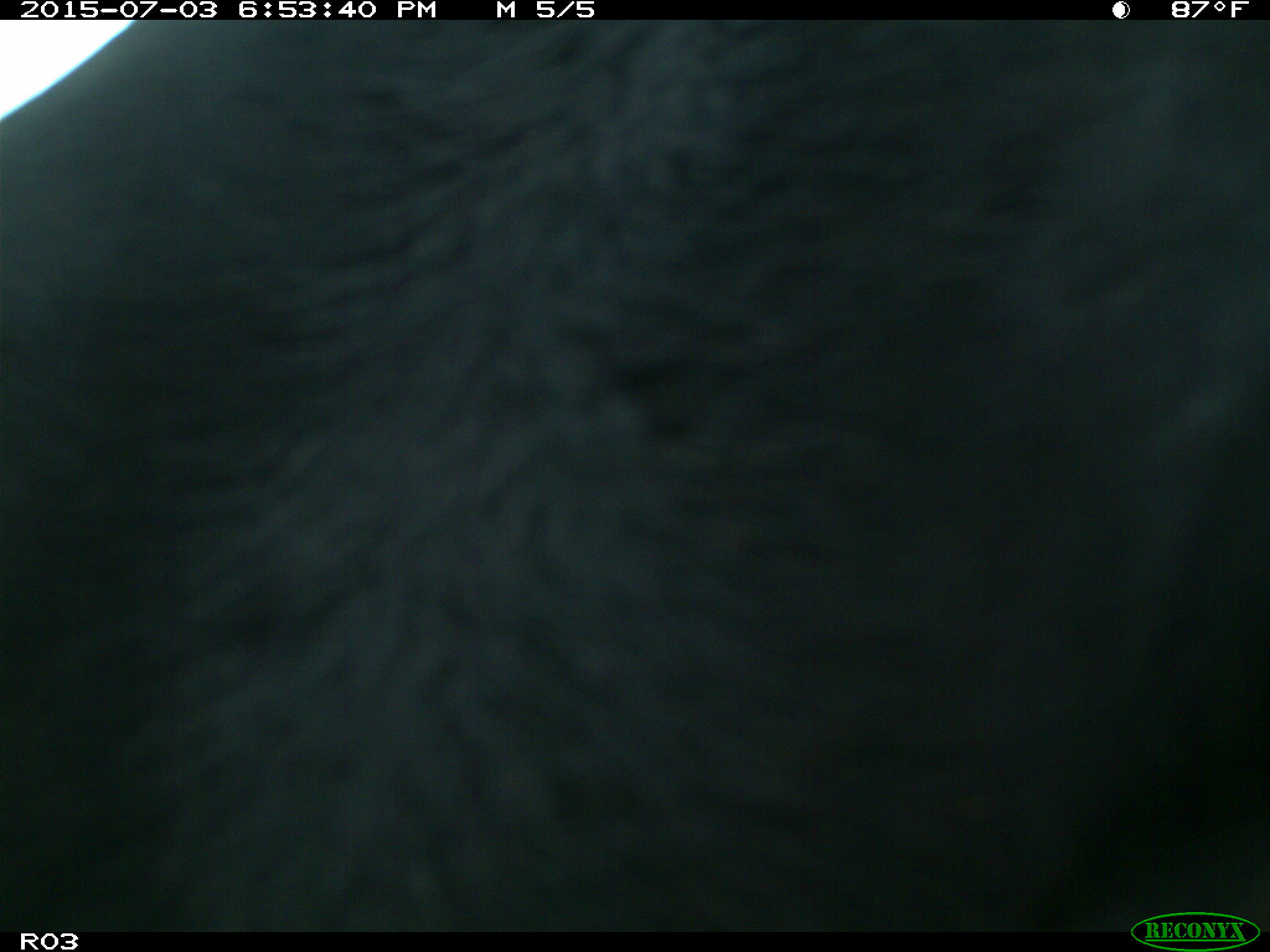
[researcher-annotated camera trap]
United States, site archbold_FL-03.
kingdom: Animalia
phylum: Chordata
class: Mammalia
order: Artiodactyla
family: Bovidae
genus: Bos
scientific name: Bos taurus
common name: domestic cow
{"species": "Bos taurus (domestic cow)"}